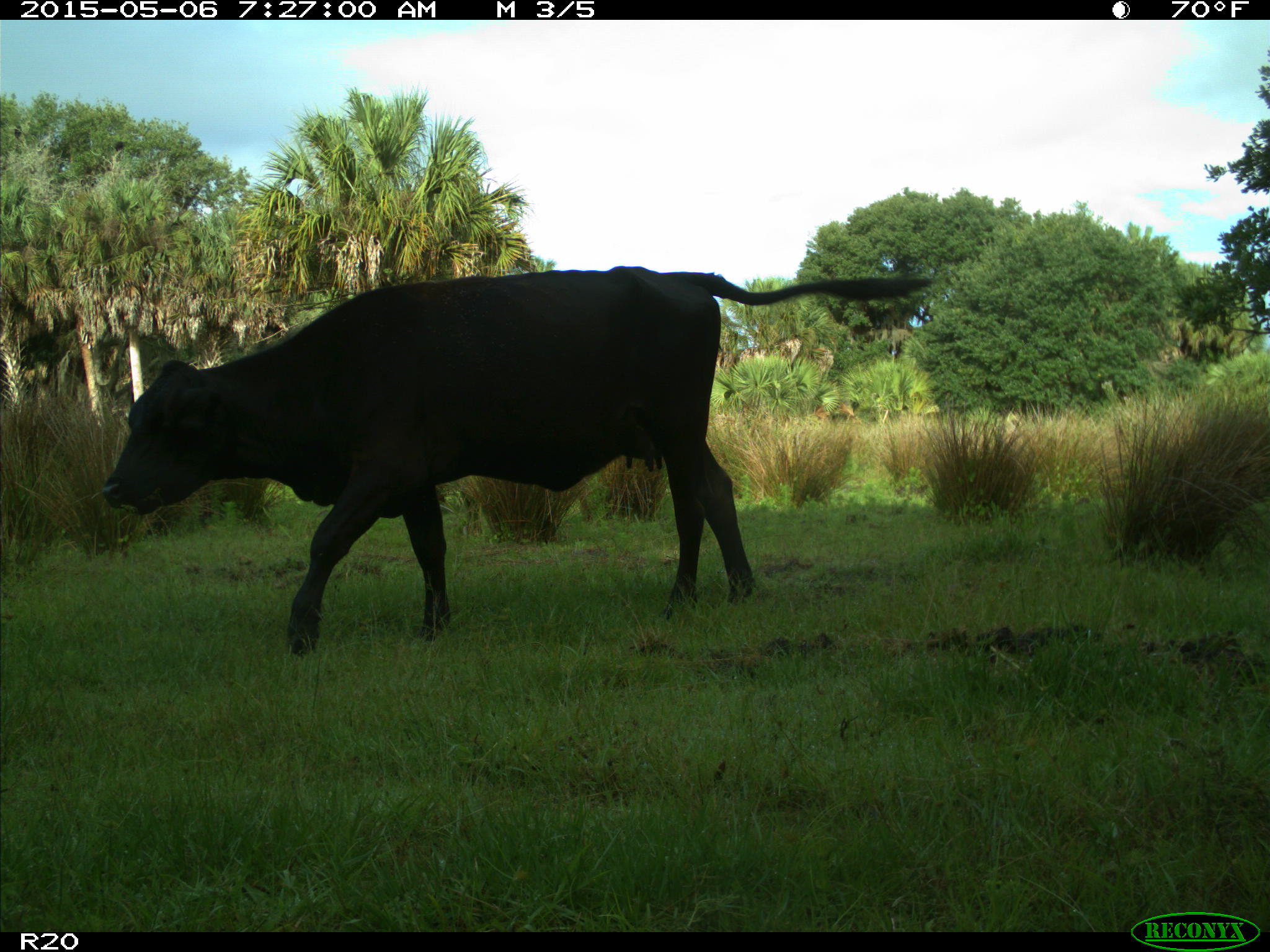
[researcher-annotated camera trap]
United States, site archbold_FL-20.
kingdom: Animalia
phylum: Chordata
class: Mammalia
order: Artiodactyla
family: Bovidae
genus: Bos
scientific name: Bos taurus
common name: domestic cow